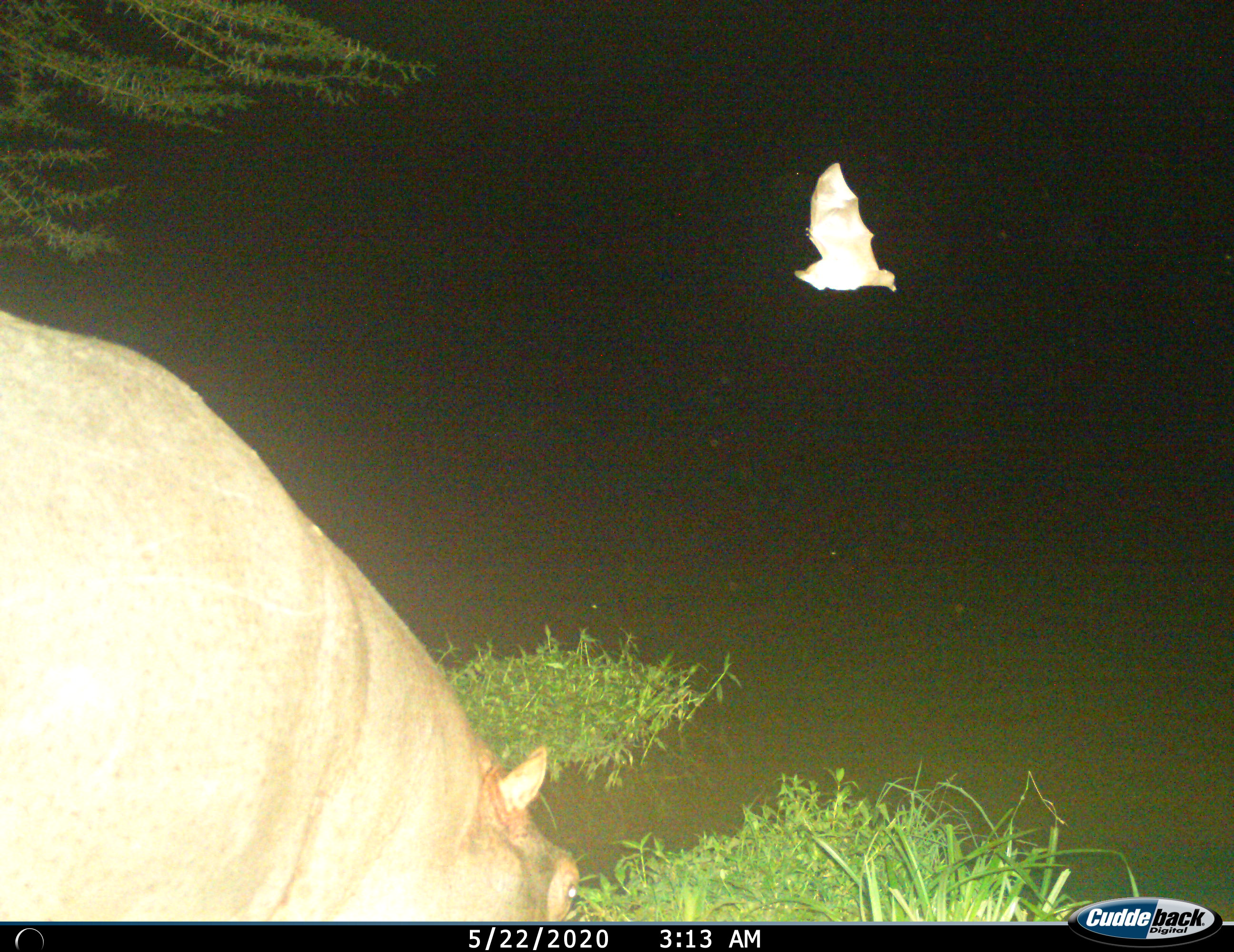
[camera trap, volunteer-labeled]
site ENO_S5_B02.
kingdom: Animalia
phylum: Chordata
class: Mammalia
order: Chiroptera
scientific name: Chiroptera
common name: bat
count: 1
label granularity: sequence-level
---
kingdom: Animalia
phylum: Chordata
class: Mammalia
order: Artiodactyla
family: Hippopotamidae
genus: Hippopotamus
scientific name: Hippopotamus amphibius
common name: hippopotamus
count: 1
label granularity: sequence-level